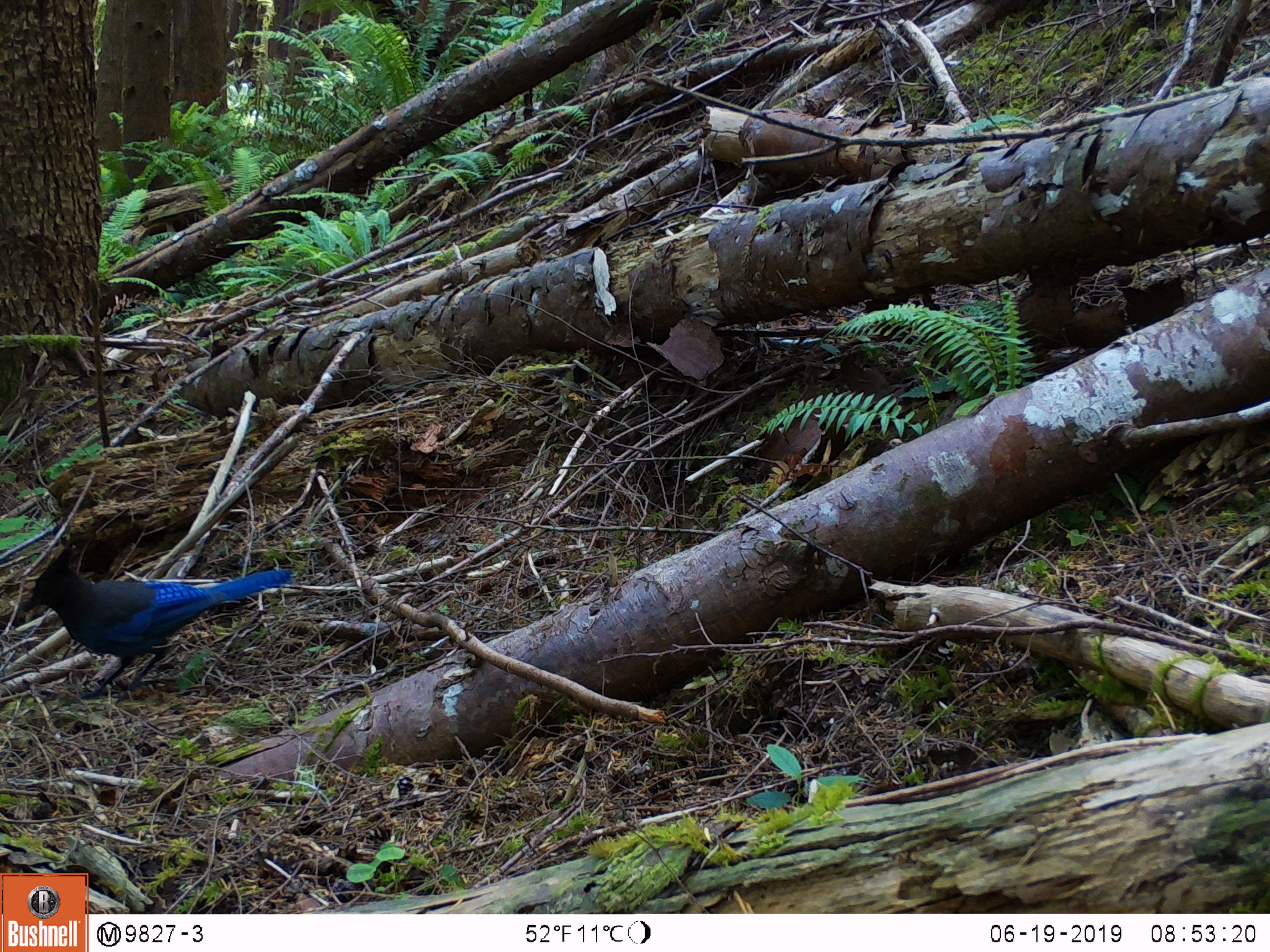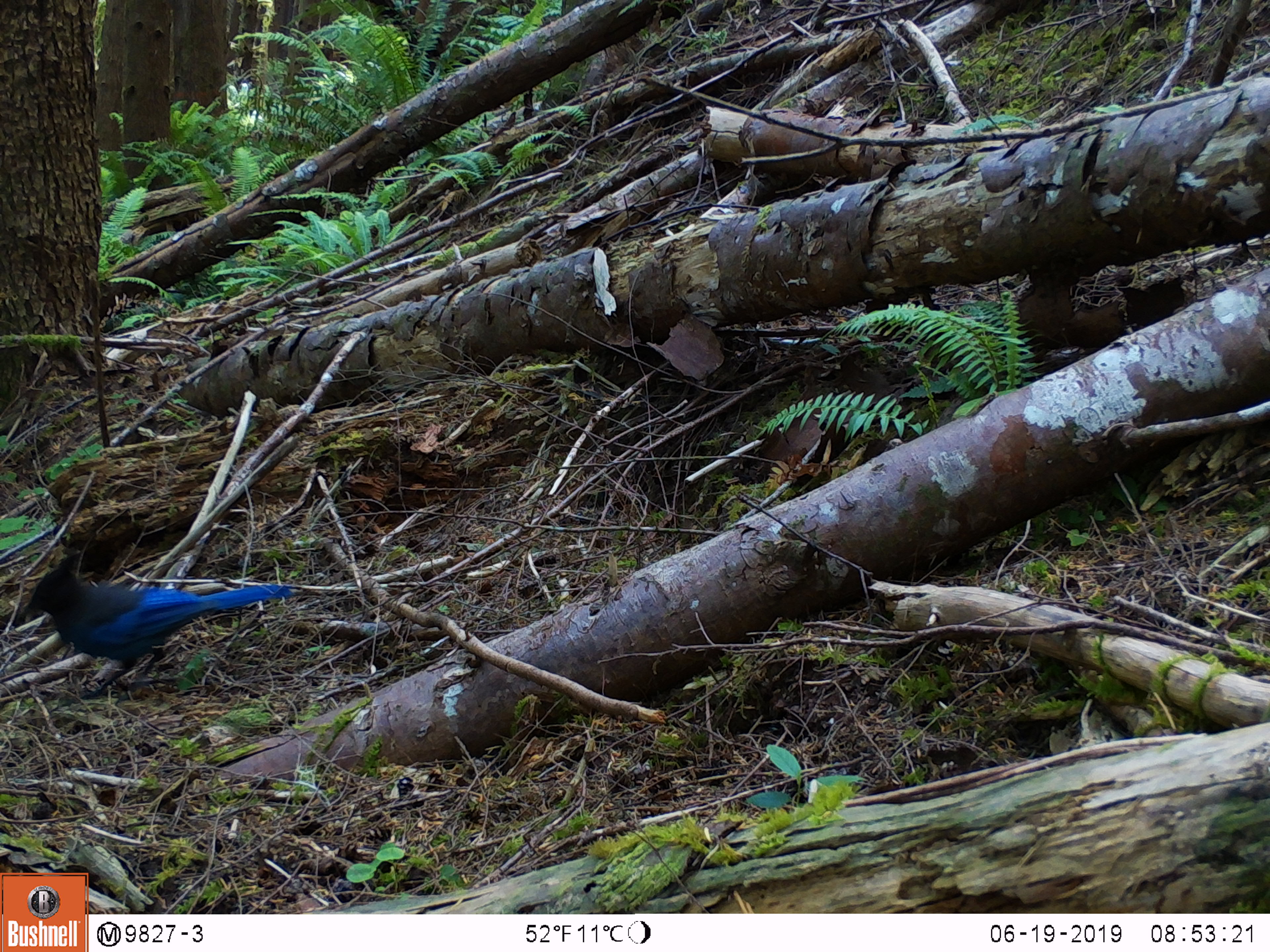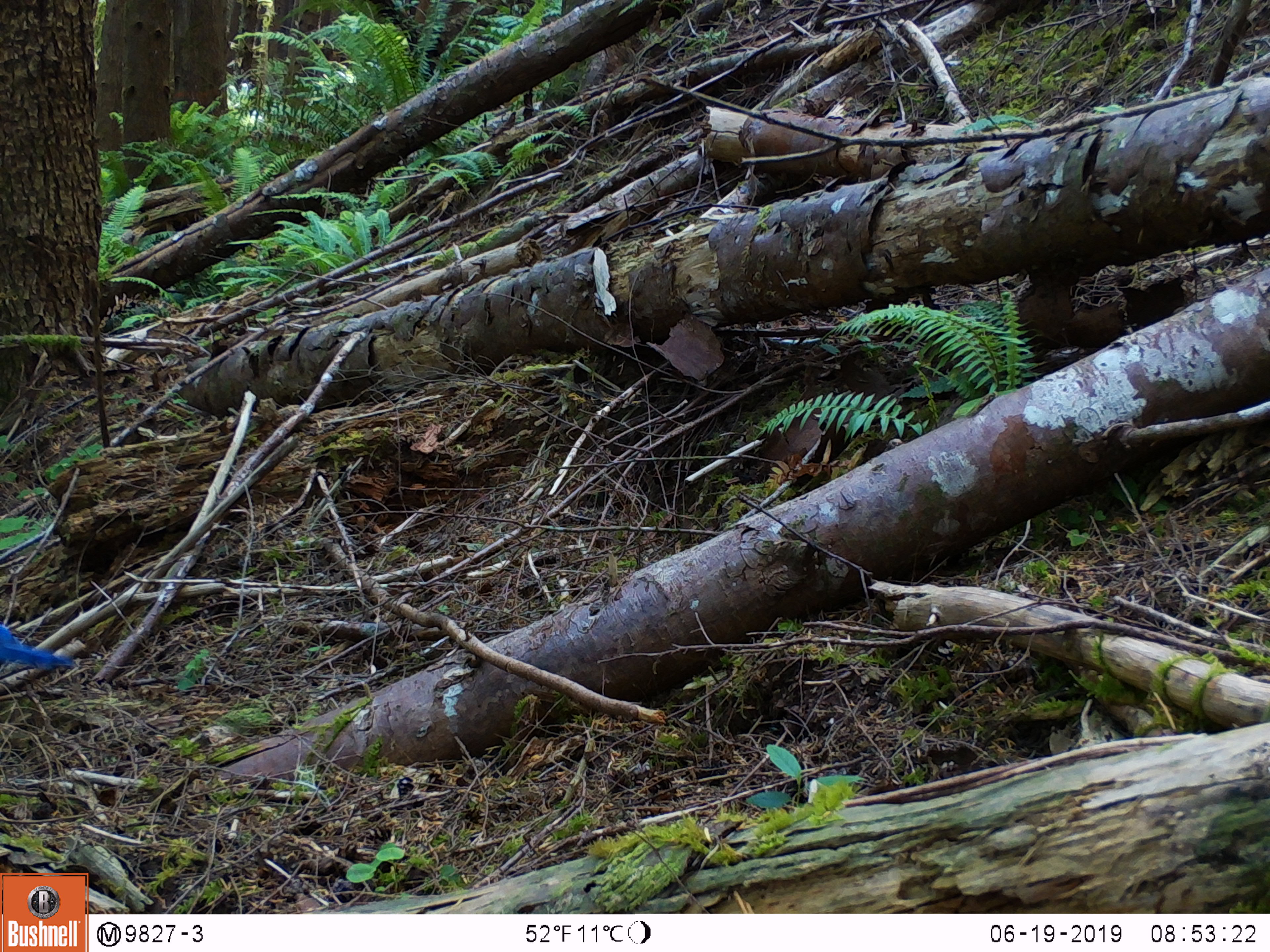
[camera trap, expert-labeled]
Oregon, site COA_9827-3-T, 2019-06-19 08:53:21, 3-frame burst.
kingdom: Animalia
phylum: Chordata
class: Aves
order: Passeriformes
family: Corvidae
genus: Cyanocitta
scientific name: Cyanocitta stelleri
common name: steller's jay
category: stellers jay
Stellers jay (steller's jay) (Cyanocitta stelleri).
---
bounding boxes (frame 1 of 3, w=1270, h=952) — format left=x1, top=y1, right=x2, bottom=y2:
stellers jay: left=21, top=548, right=298, bottom=696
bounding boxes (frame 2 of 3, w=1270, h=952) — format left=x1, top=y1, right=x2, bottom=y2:
stellers jay: left=20, top=561, right=288, bottom=698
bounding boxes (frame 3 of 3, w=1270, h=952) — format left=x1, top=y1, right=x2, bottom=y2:
stellers jay: left=0, top=611, right=84, bottom=682